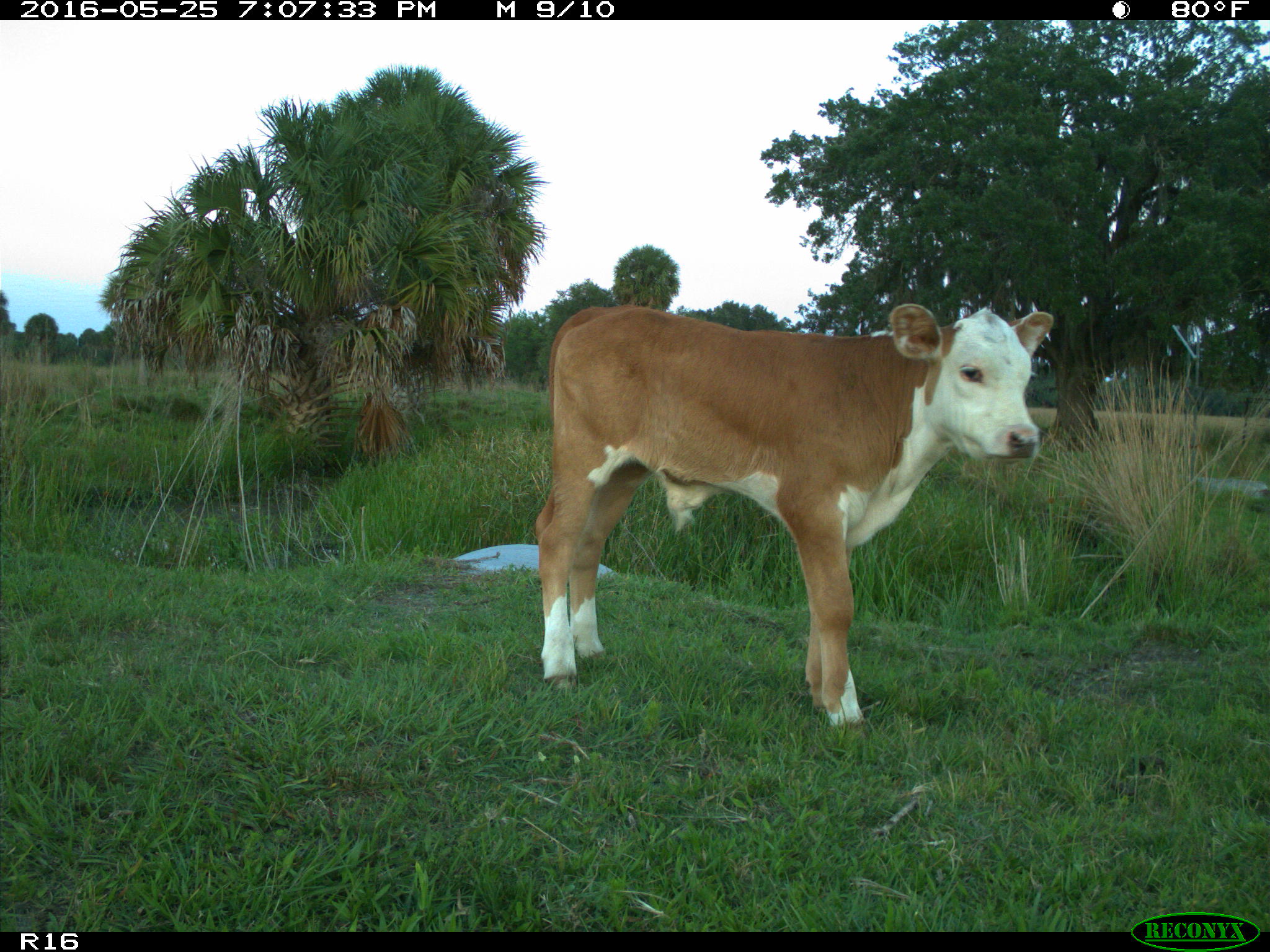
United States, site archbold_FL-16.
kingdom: Animalia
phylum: Chordata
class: Mammalia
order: Artiodactyla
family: Bovidae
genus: Bos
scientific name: Bos taurus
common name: domestic cow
Bos taurus (domestic cow).